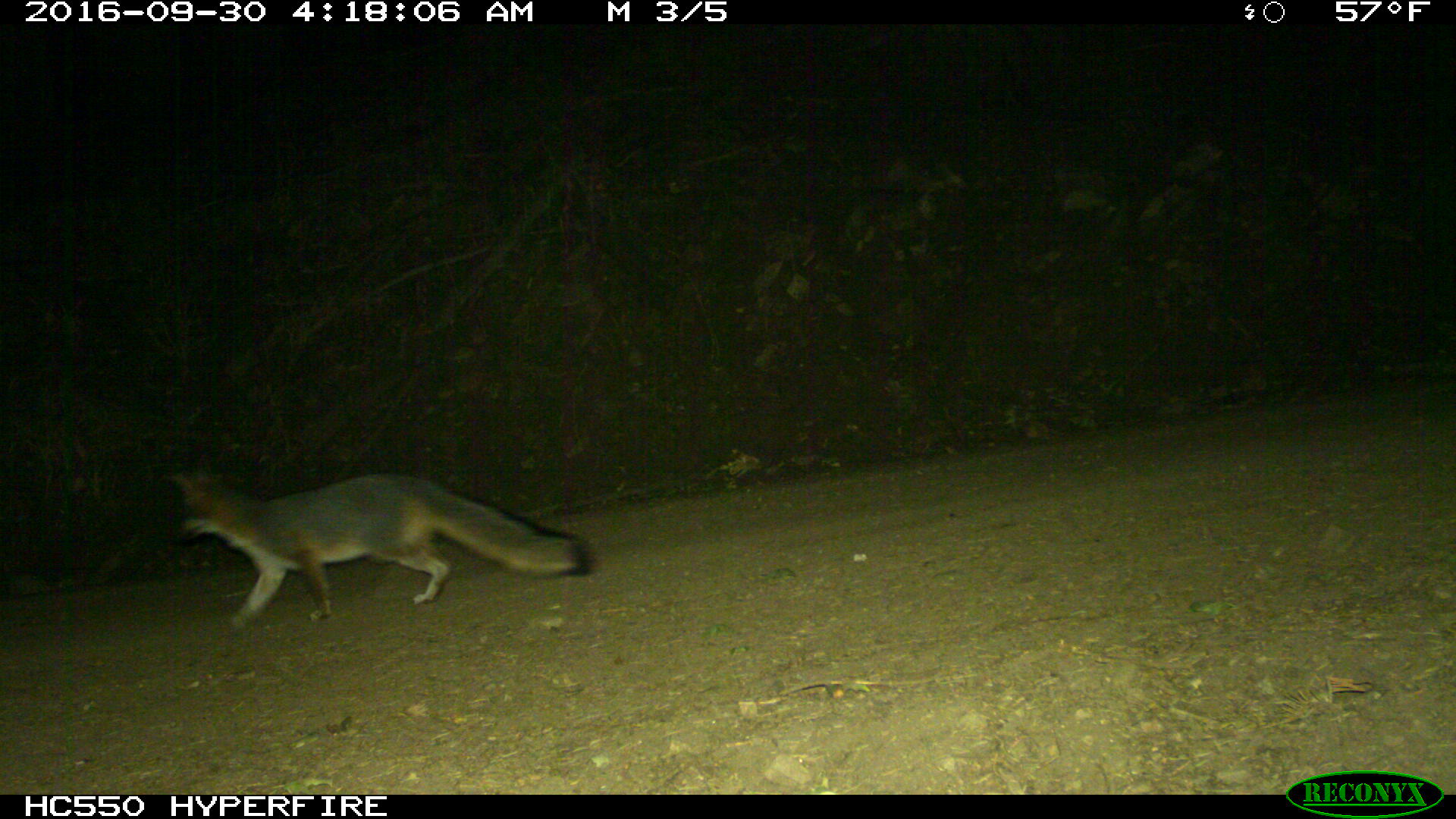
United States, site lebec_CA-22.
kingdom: Animalia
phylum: Chordata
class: Mammalia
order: Carnivora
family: Canidae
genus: Urocyon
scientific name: Urocyon cinereoargenteus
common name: gray fox